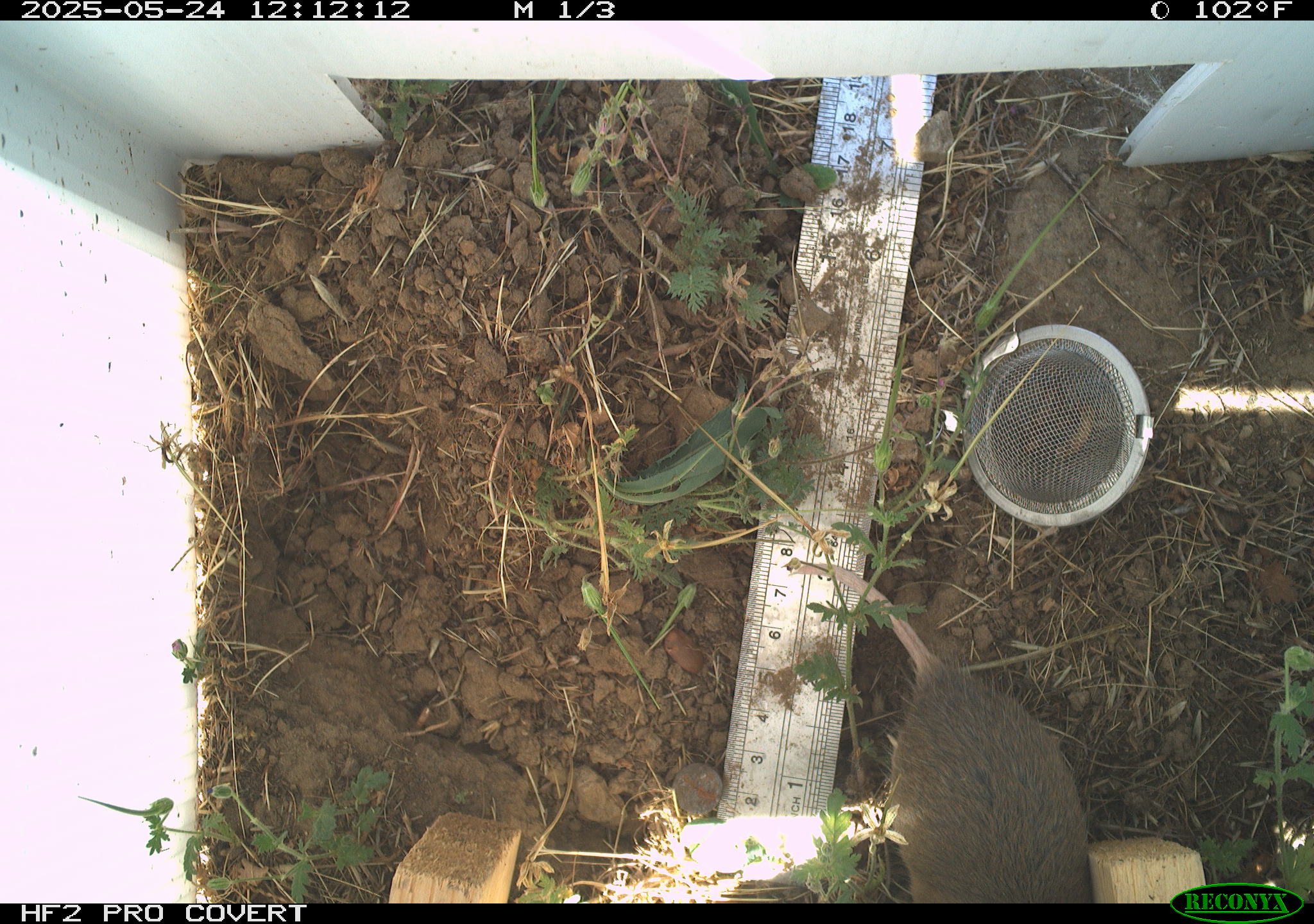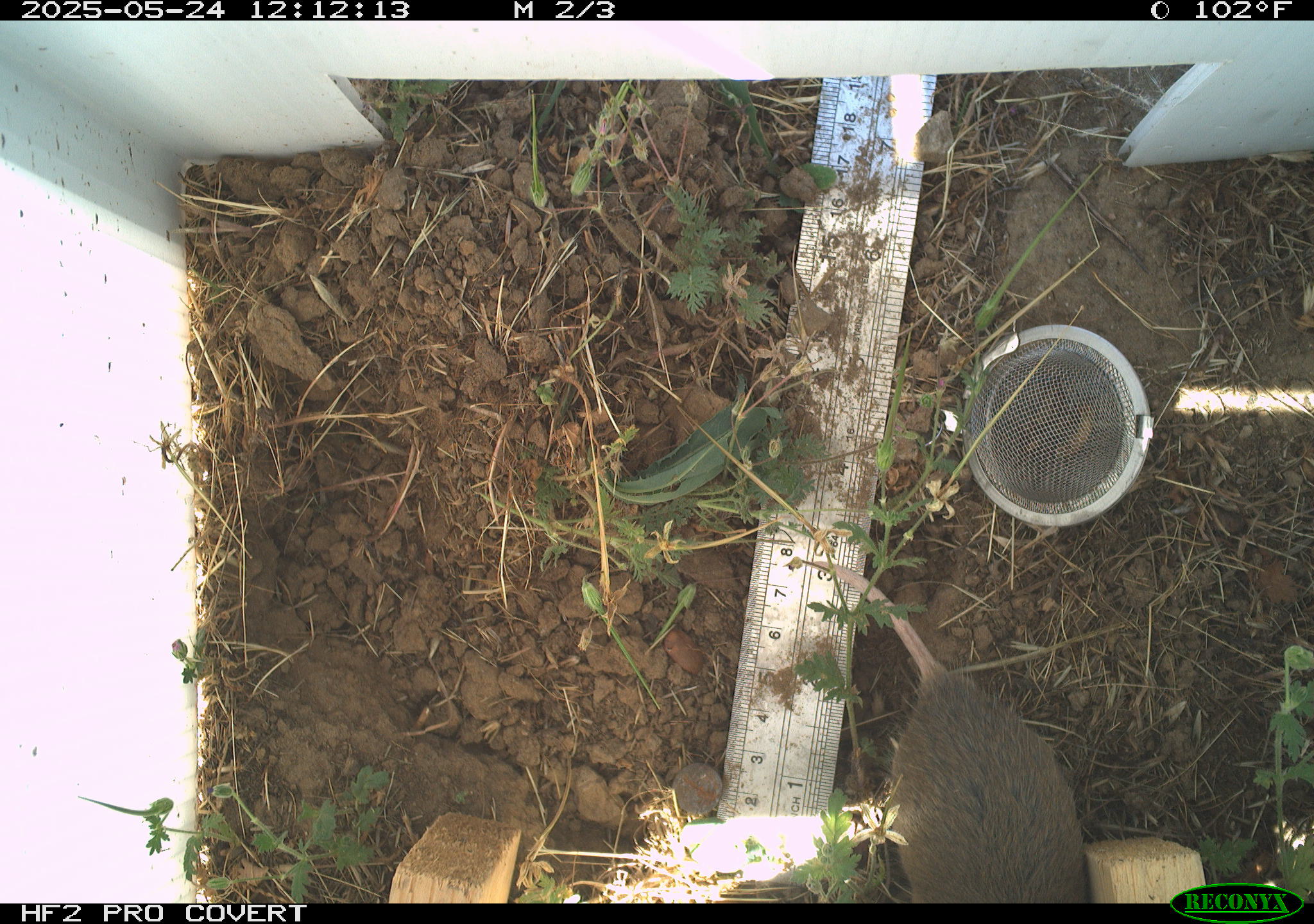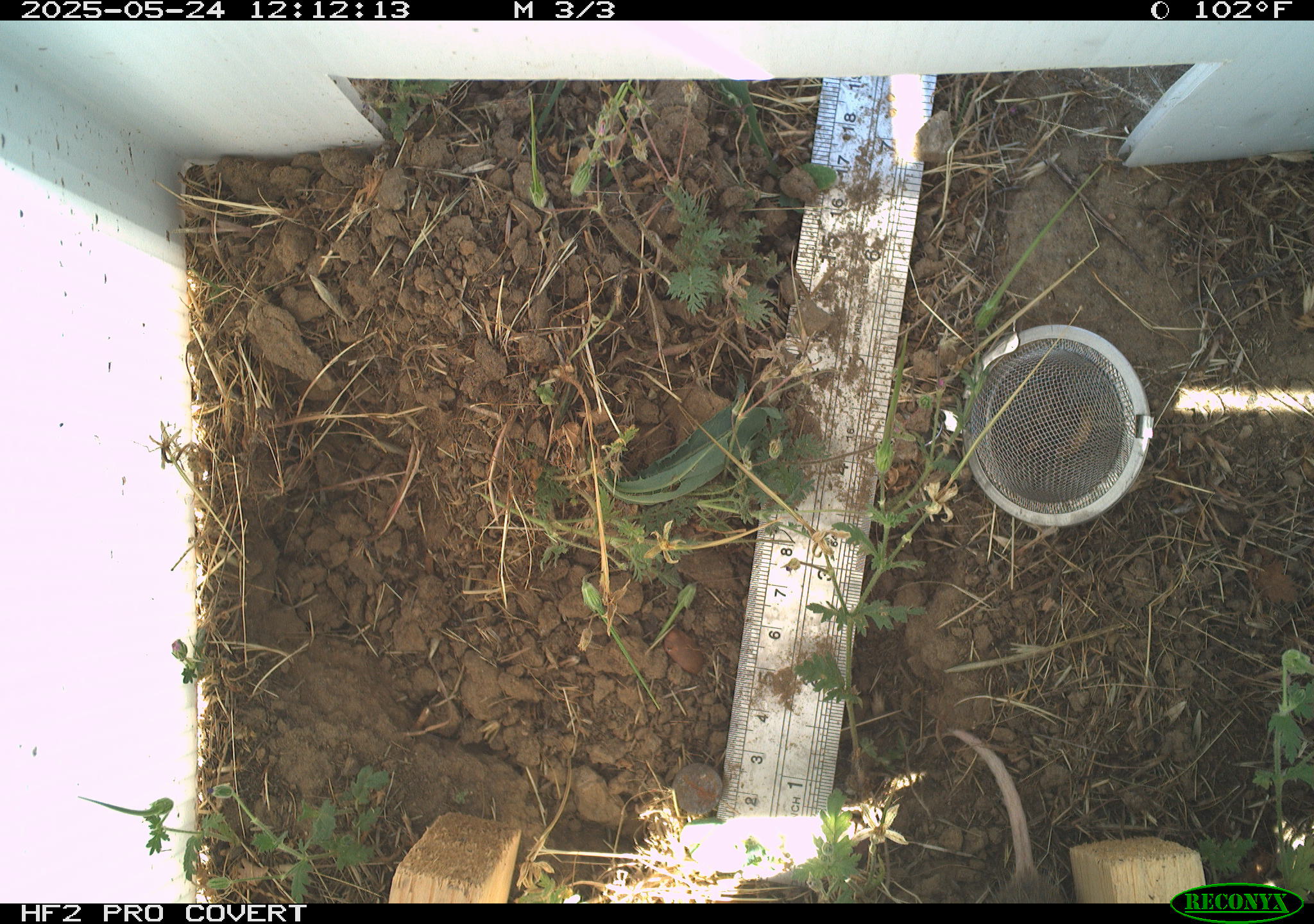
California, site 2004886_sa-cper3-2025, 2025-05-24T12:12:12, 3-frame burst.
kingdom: Animalia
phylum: Chordata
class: Mammalia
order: Rodentia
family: Cricetidae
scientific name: Arvicolinae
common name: voles, lemmings, and muskrats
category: arvicolinae subfamily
Arvicolinae subfamily (voles, lemmings, and muskrats) (Arvicolinae).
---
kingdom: Animalia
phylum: Chordata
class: Mammalia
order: Rodentia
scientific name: Rodentia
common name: rodent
Rodent (Rodentia).